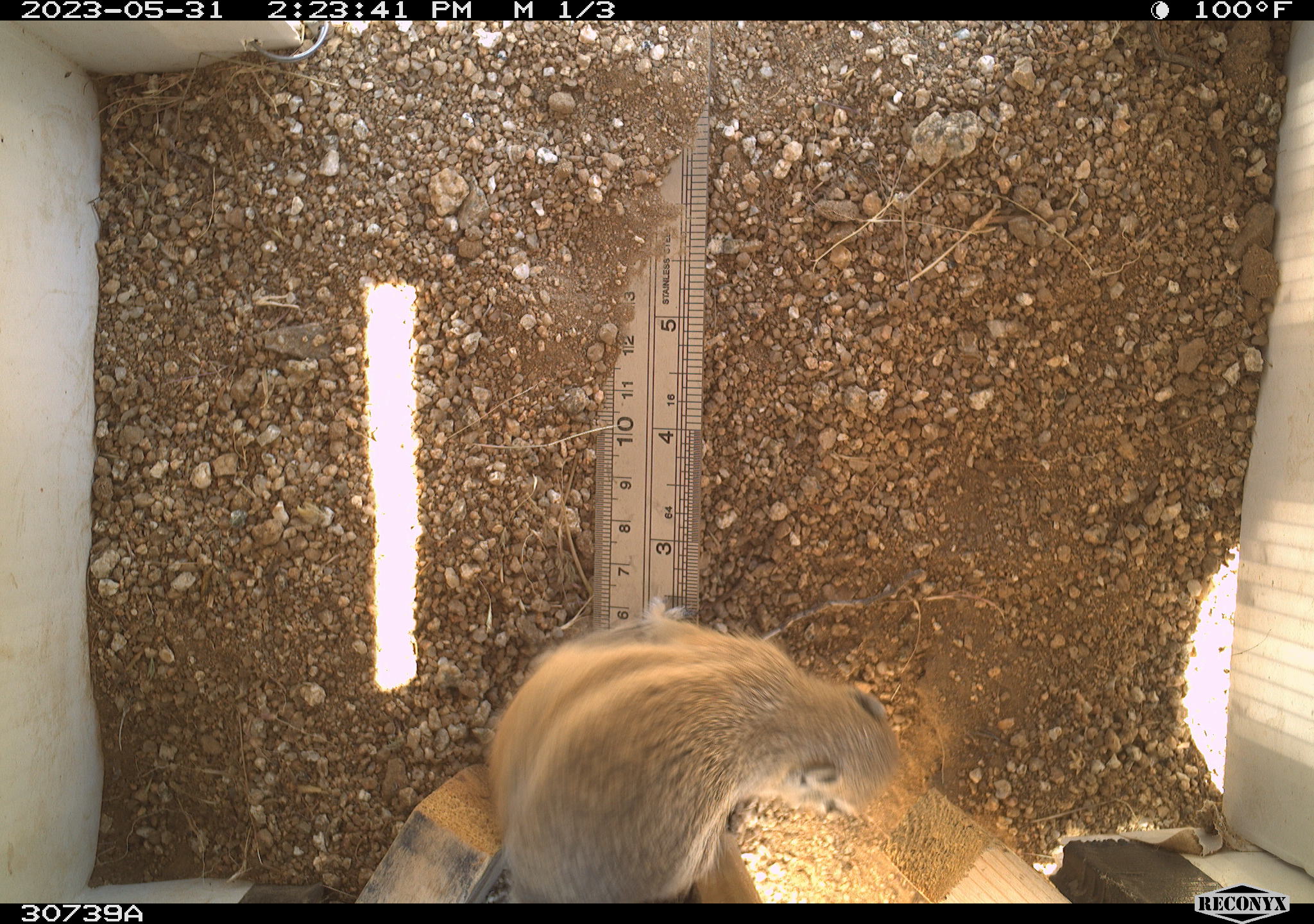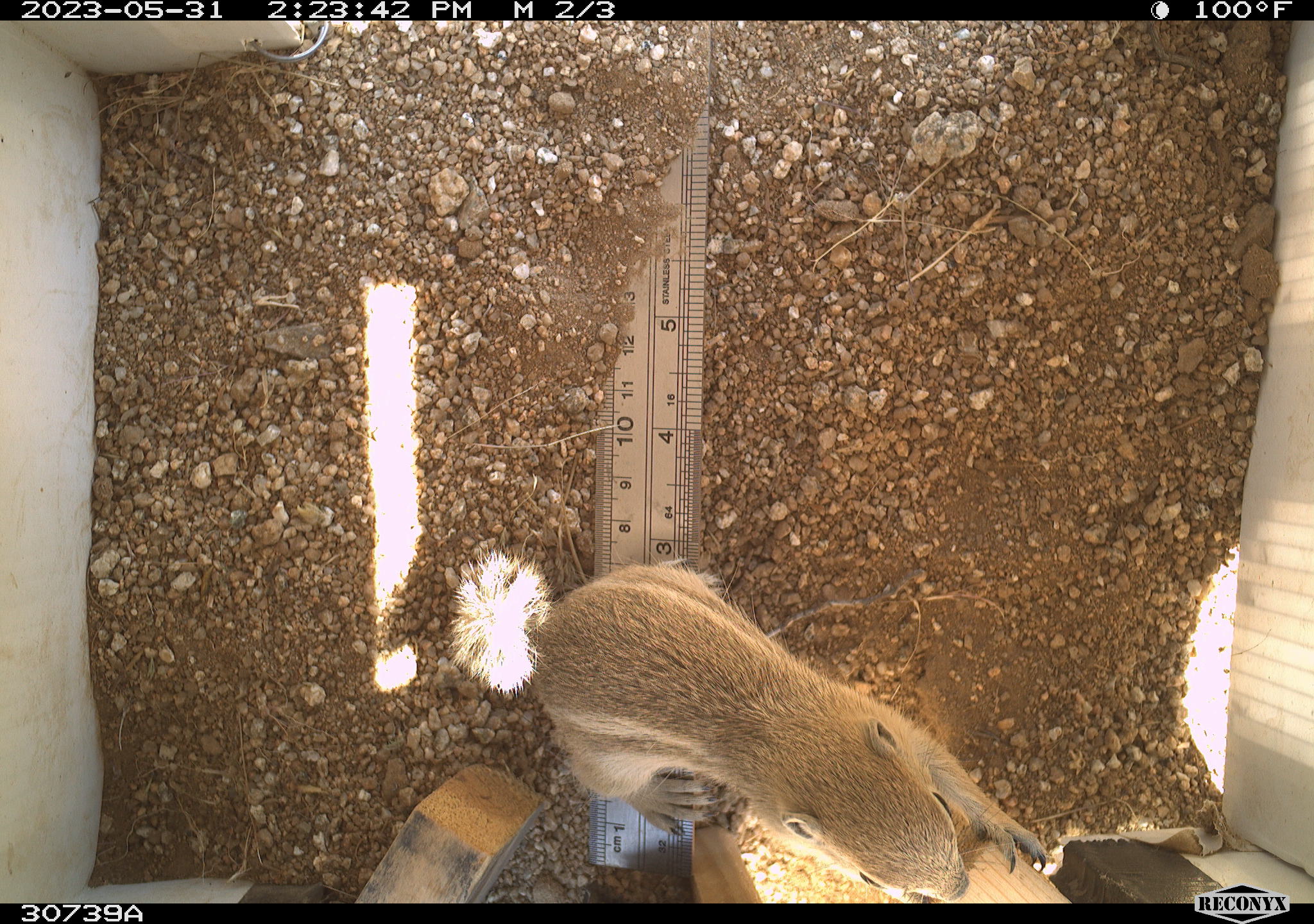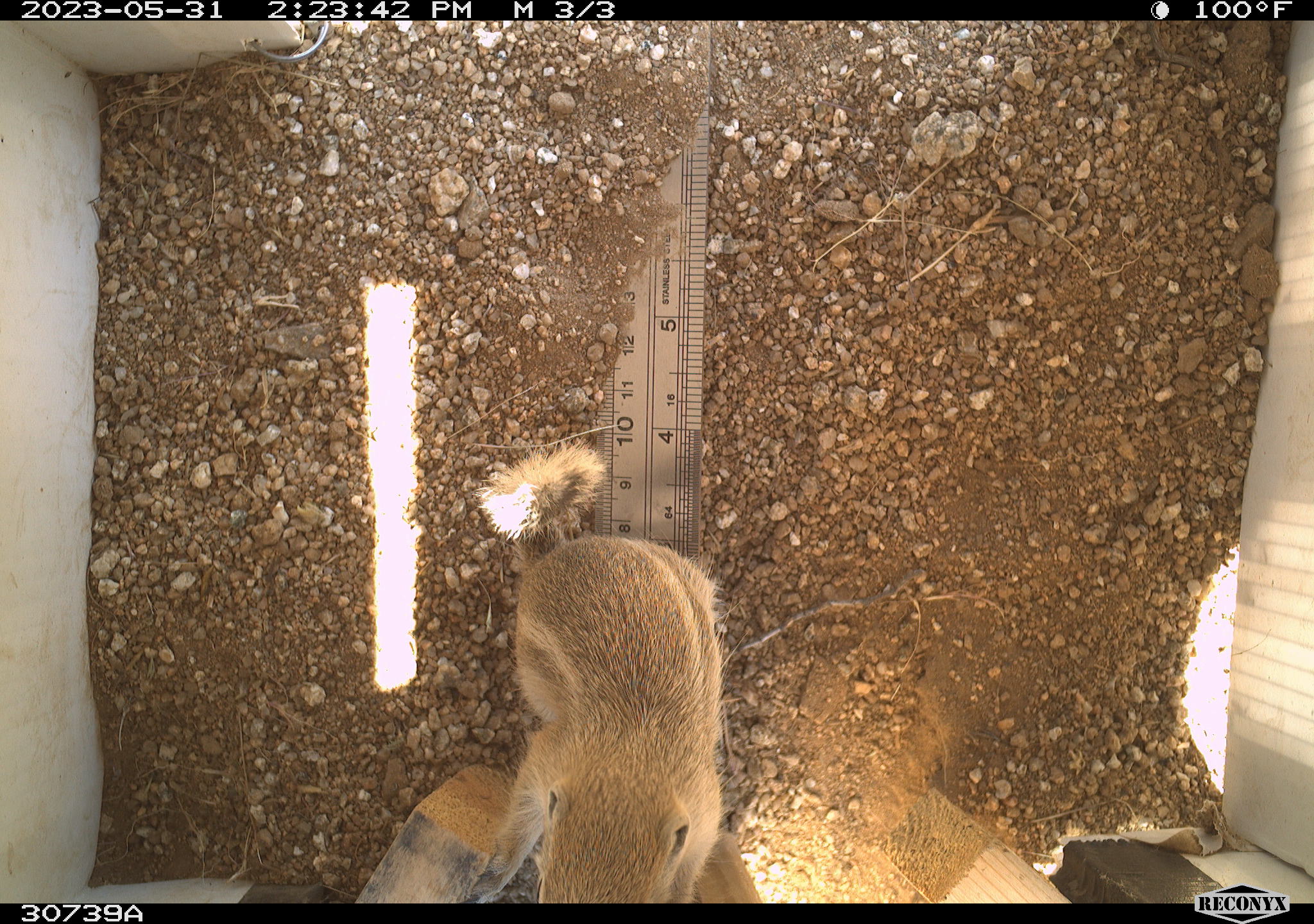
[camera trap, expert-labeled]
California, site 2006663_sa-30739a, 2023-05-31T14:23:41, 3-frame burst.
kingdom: Animalia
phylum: Chordata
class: Mammalia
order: Rodentia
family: Sciuridae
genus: Ammospermophilus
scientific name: Ammospermophilus leucurus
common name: white-tailed antelope squirrel